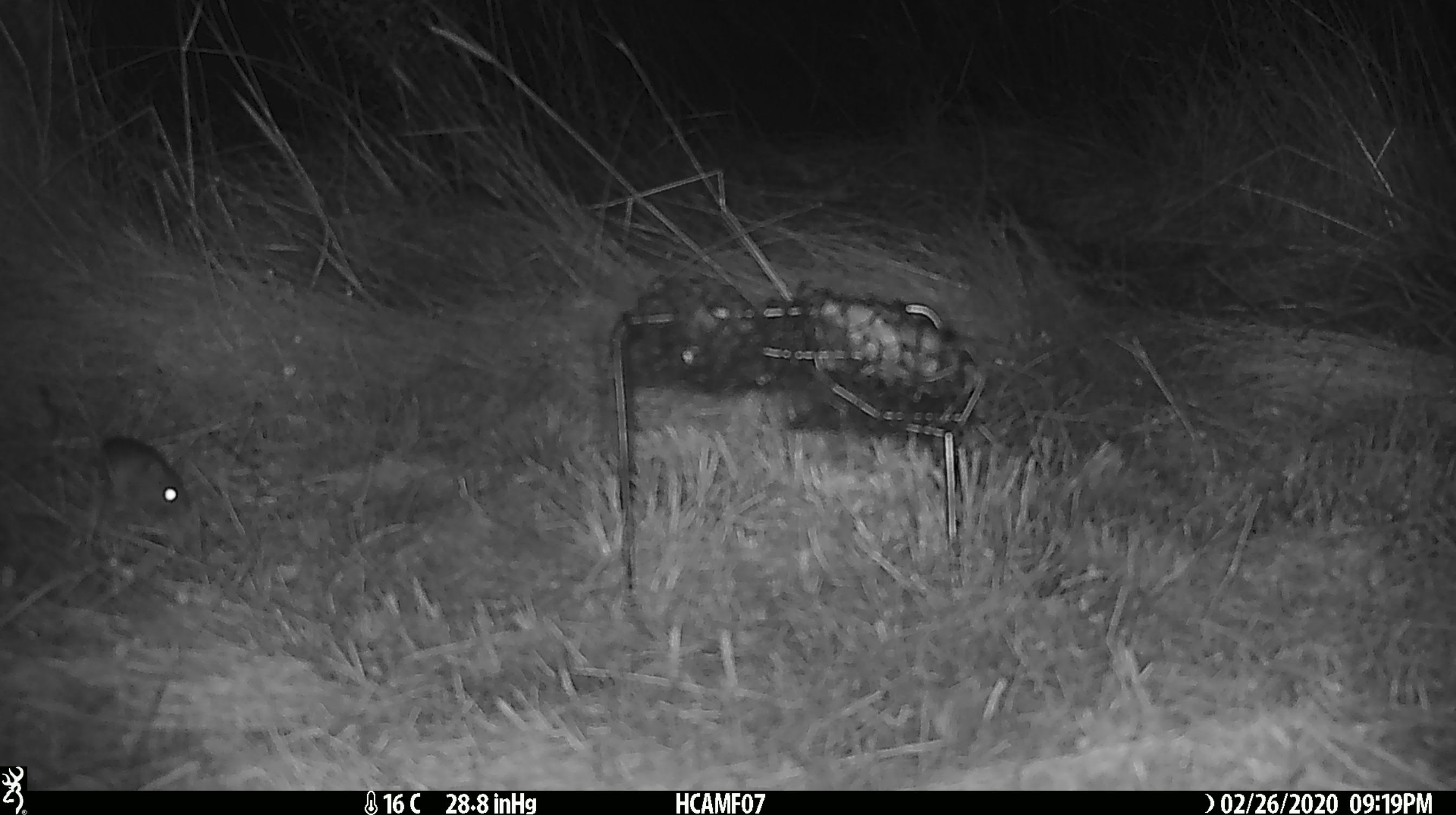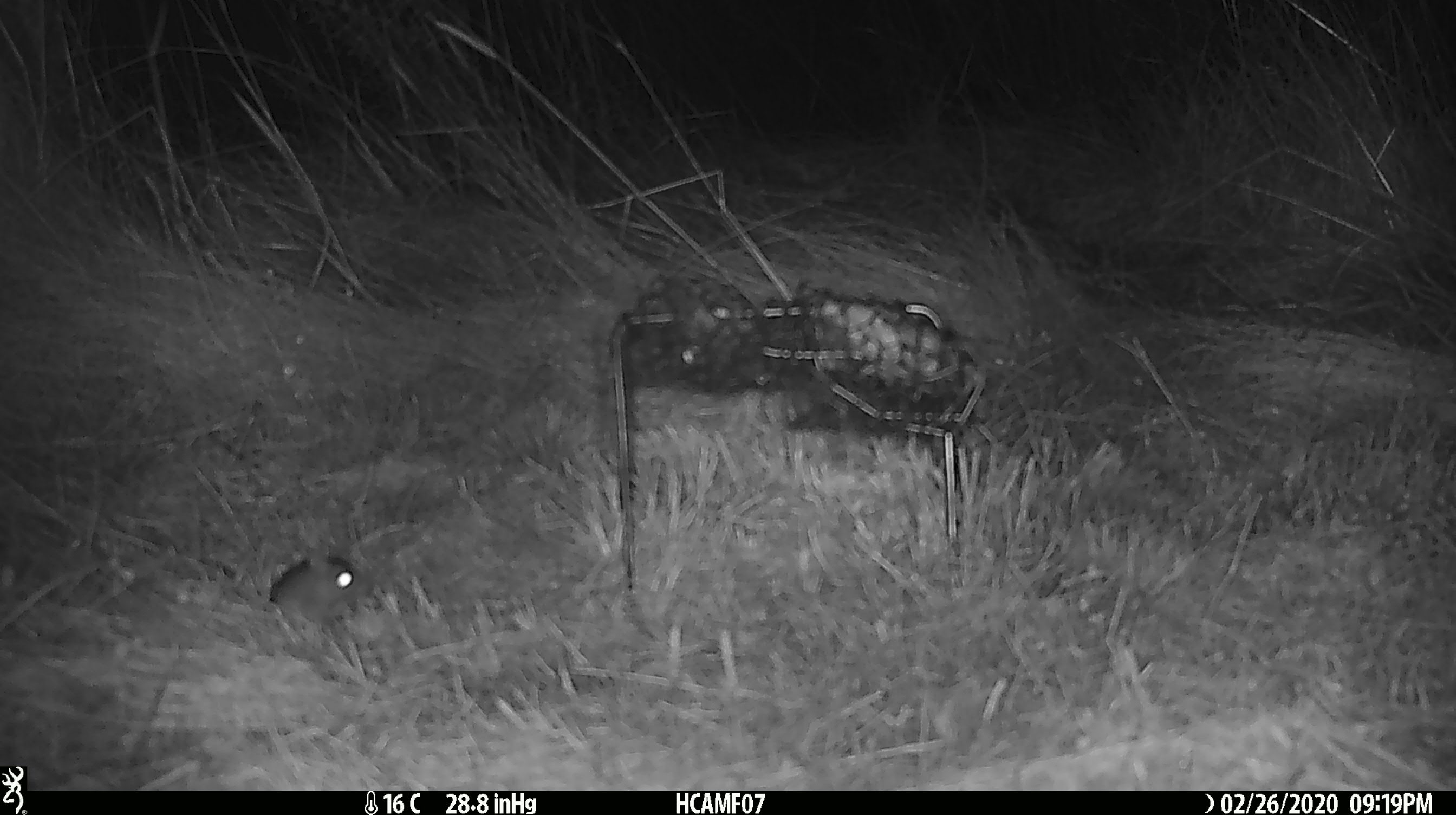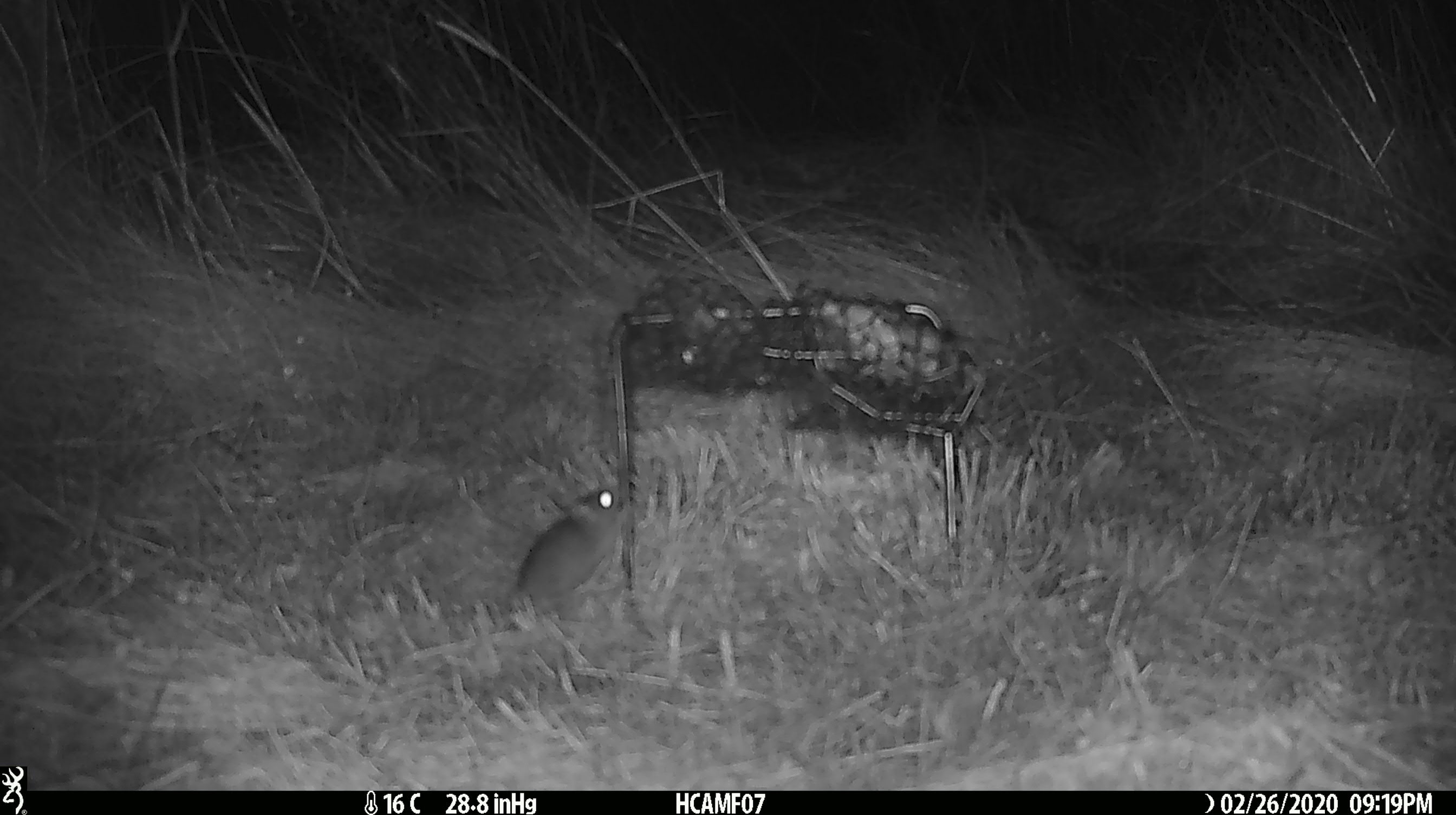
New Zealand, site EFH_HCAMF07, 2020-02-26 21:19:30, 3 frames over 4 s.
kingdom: Animalia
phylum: Chordata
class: Mammalia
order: Rodentia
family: Muridae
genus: Mus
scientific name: Mus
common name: mouse